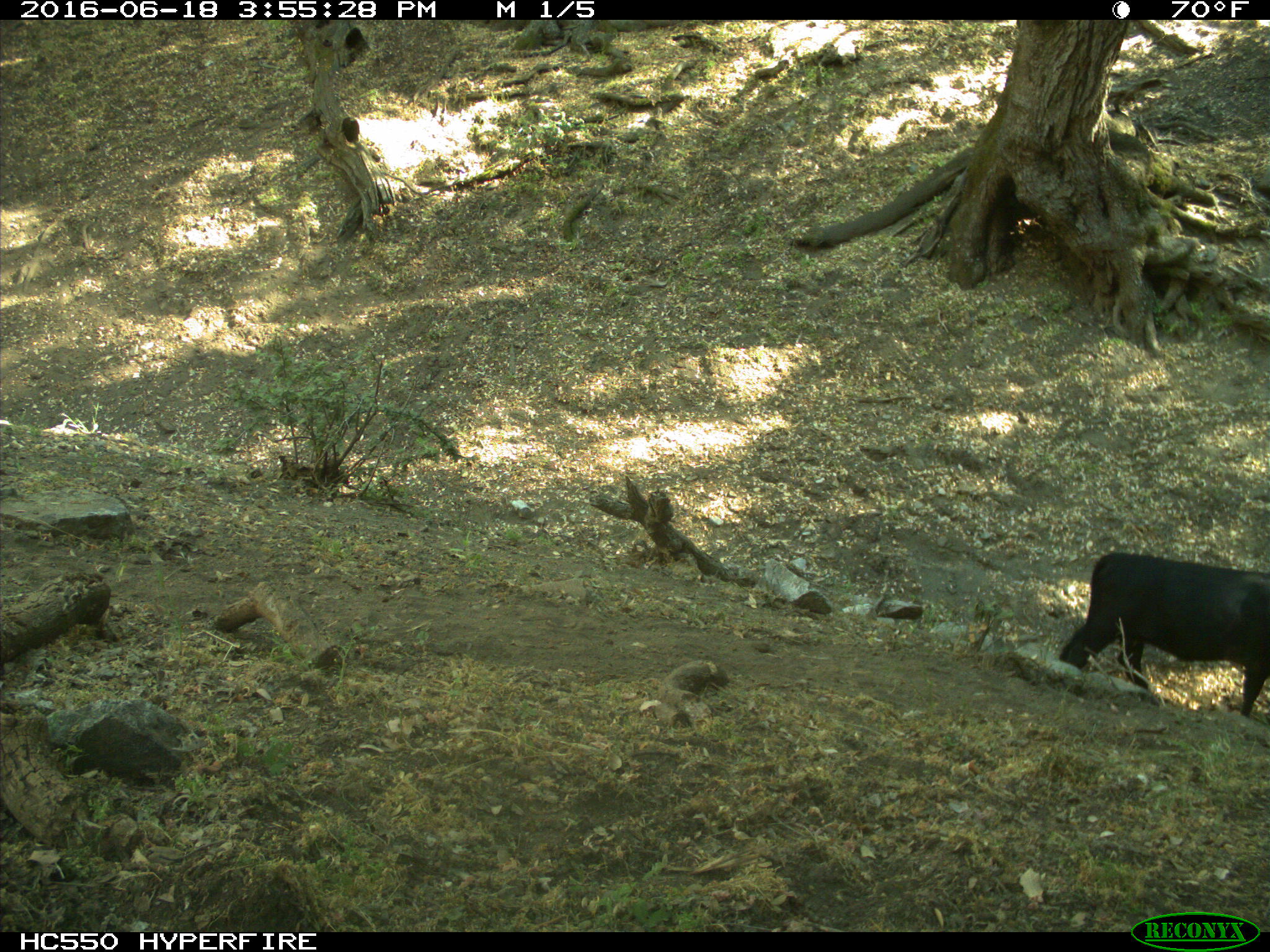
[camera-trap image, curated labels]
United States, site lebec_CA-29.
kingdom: Animalia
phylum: Chordata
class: Mammalia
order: Artiodactyla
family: Bovidae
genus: Bos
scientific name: Bos taurus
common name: domestic cow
Bos taurus (domestic cow).